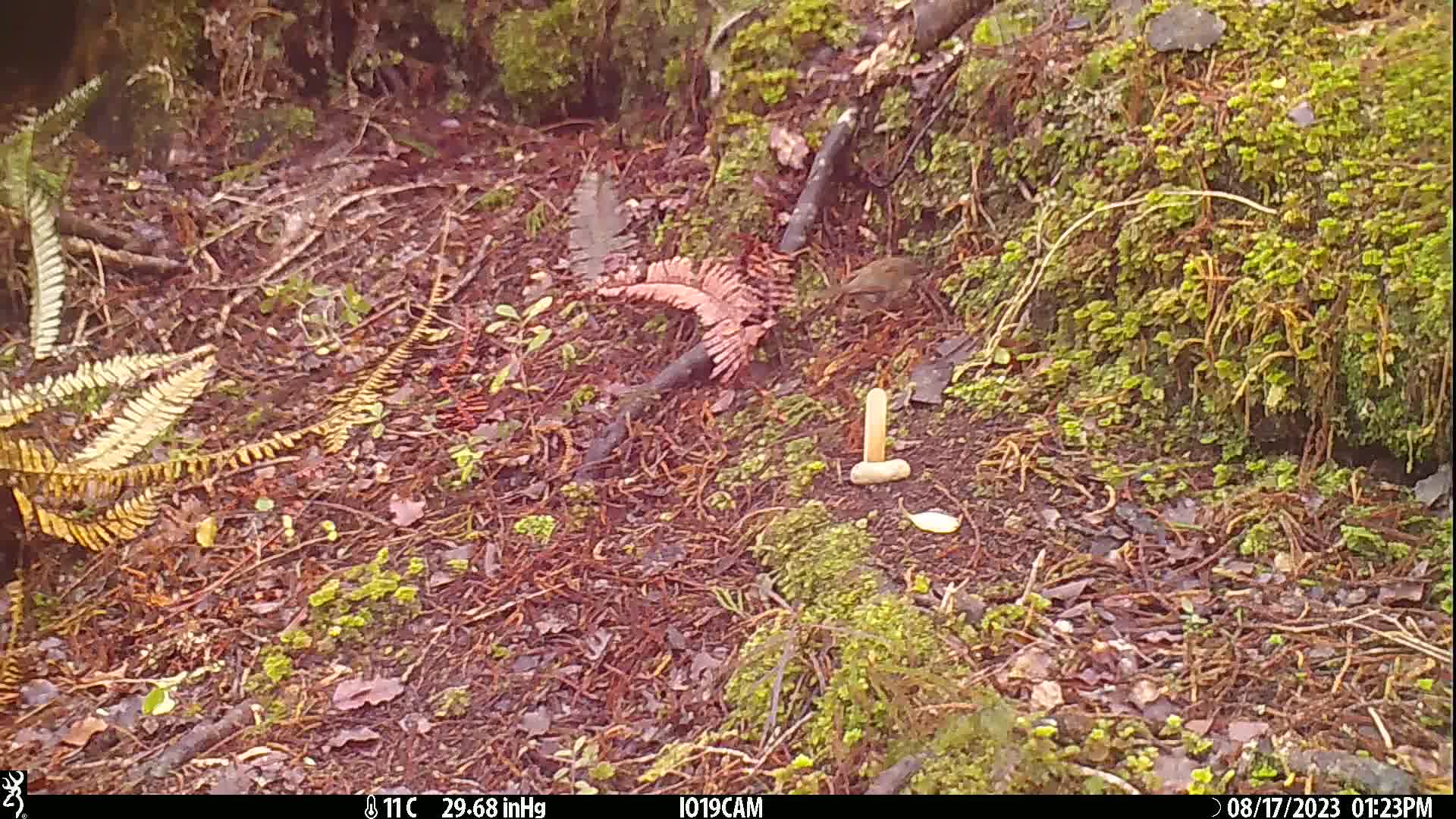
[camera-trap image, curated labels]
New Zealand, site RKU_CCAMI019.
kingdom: Animalia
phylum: Chordata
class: Aves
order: Passeriformes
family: Prunellidae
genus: Prunella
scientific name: Prunella modularis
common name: dunnock